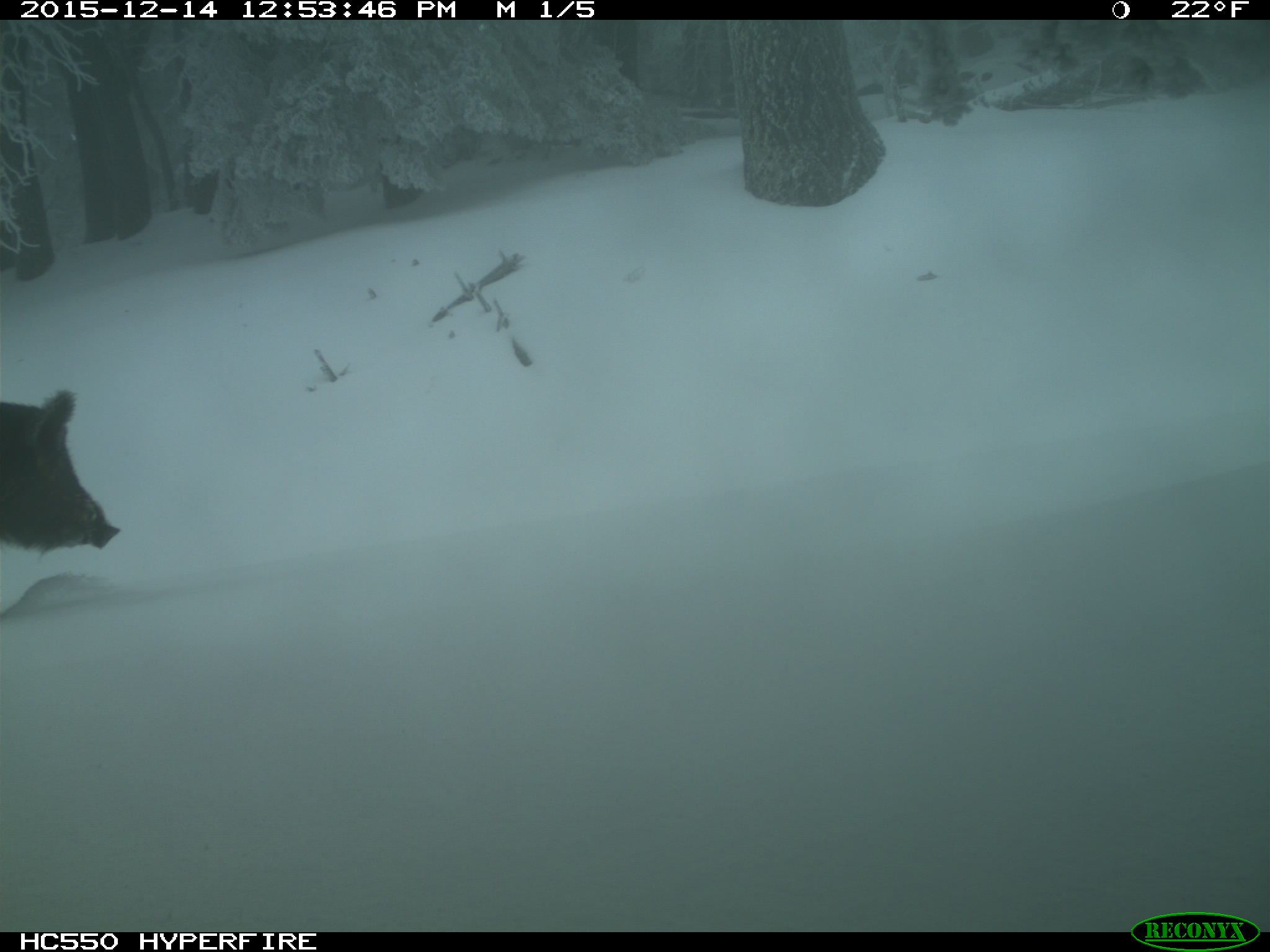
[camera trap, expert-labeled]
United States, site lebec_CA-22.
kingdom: Animalia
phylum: Chordata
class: Mammalia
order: Artiodactyla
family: Suidae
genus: Sus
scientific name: Sus scrofa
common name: wild boar